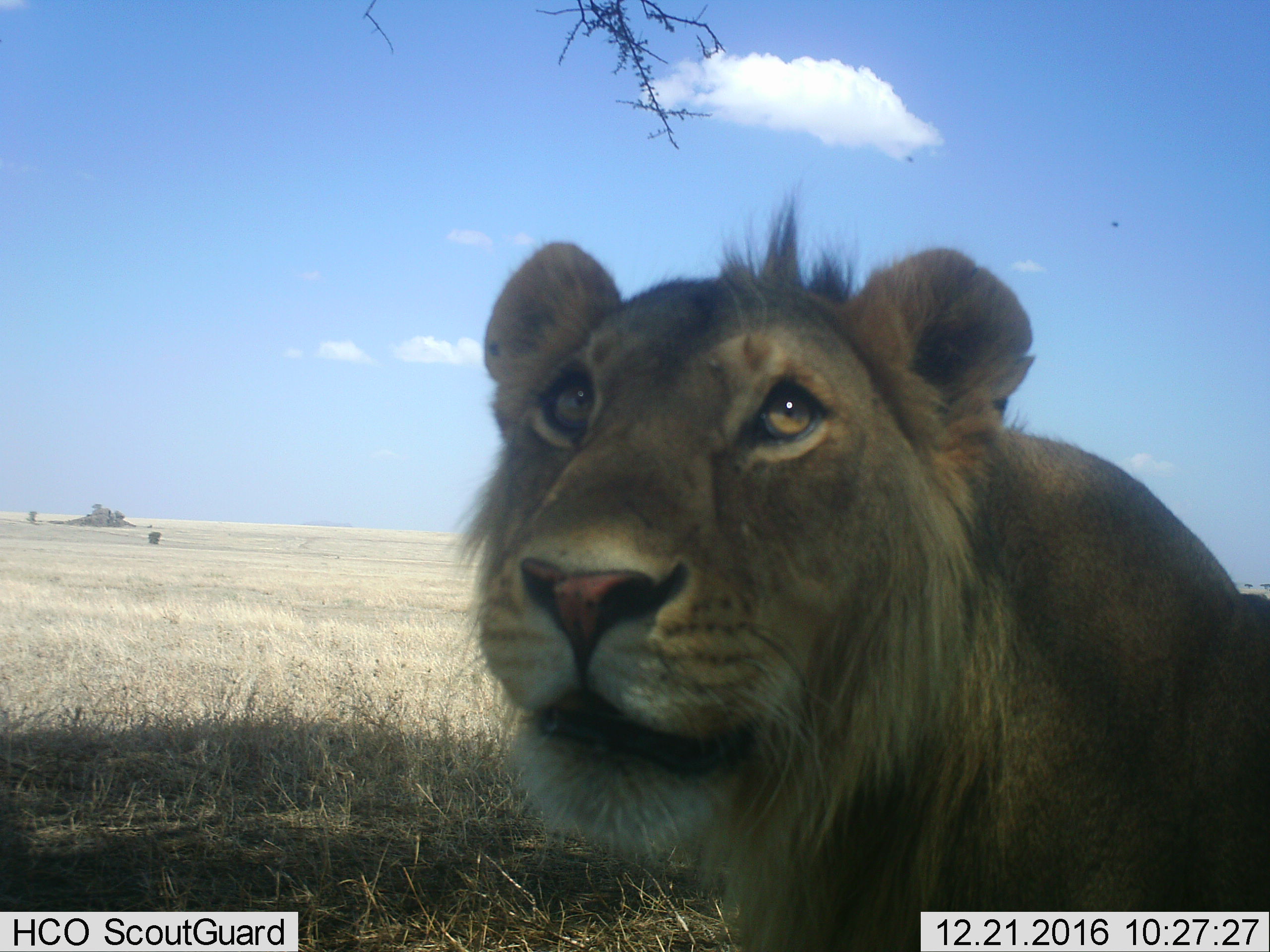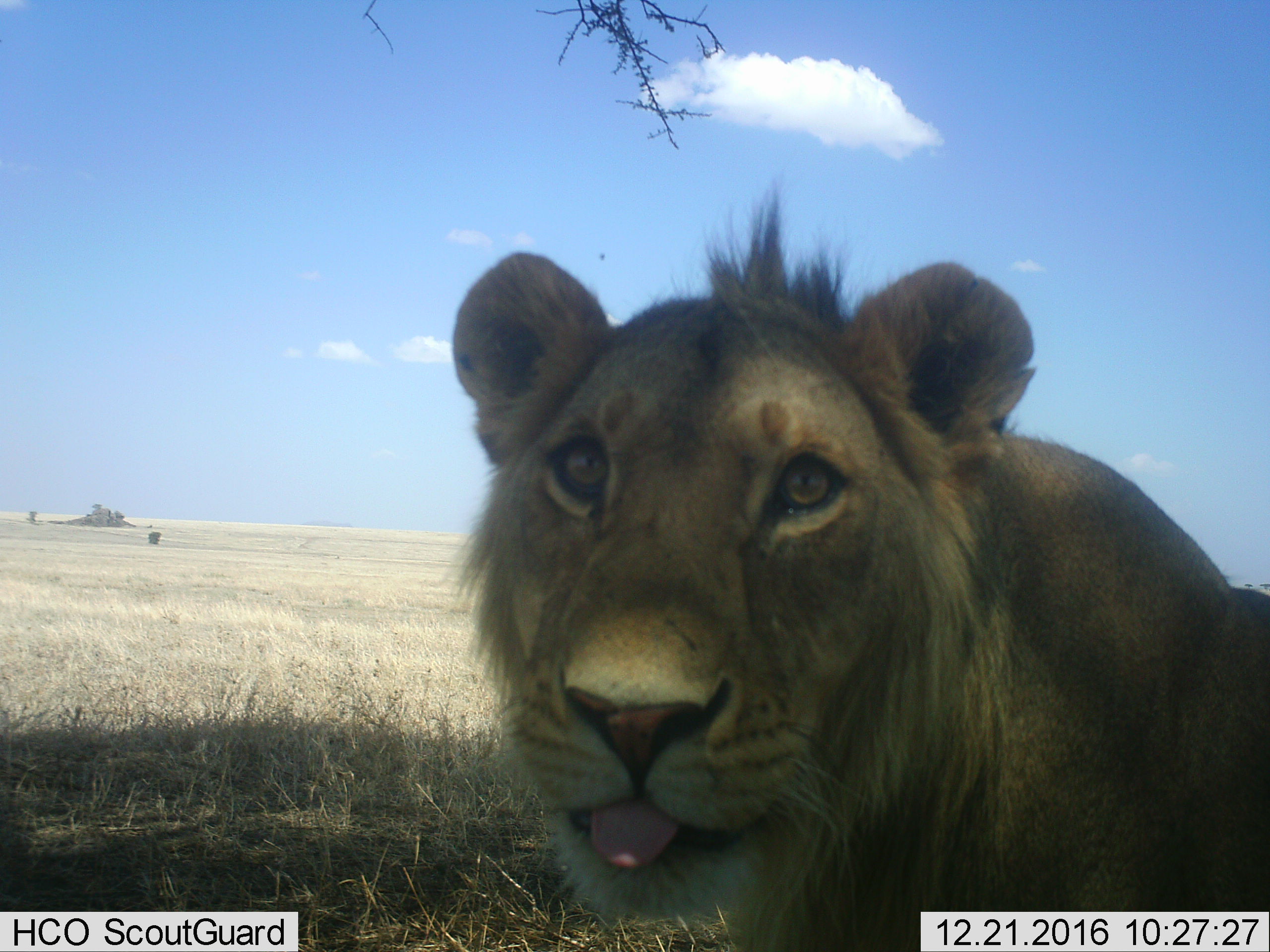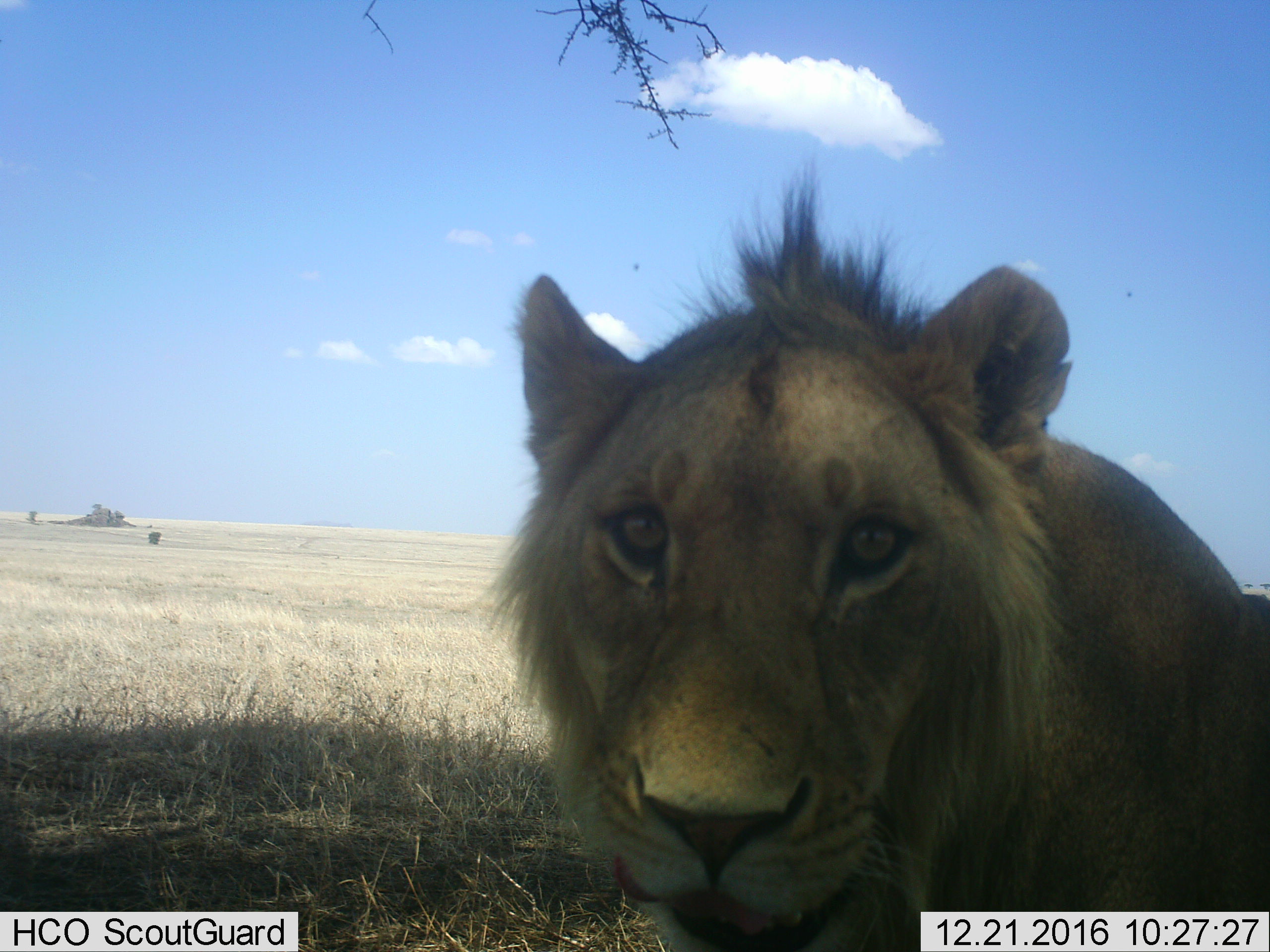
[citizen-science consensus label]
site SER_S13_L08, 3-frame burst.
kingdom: Animalia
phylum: Chordata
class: Mammalia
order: Carnivora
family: Felidae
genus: Panthera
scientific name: Panthera leo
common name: lion male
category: lionmale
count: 1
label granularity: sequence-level